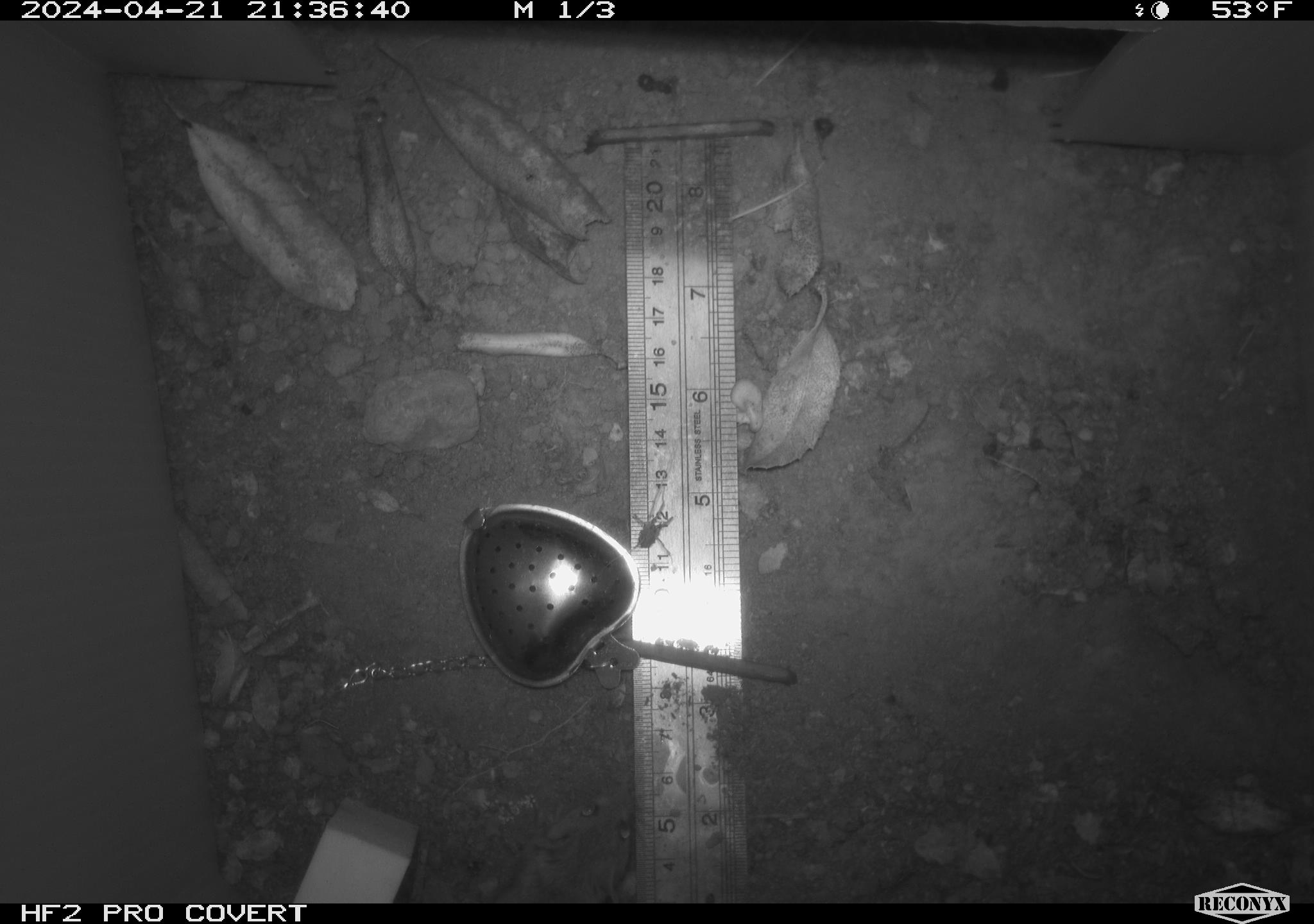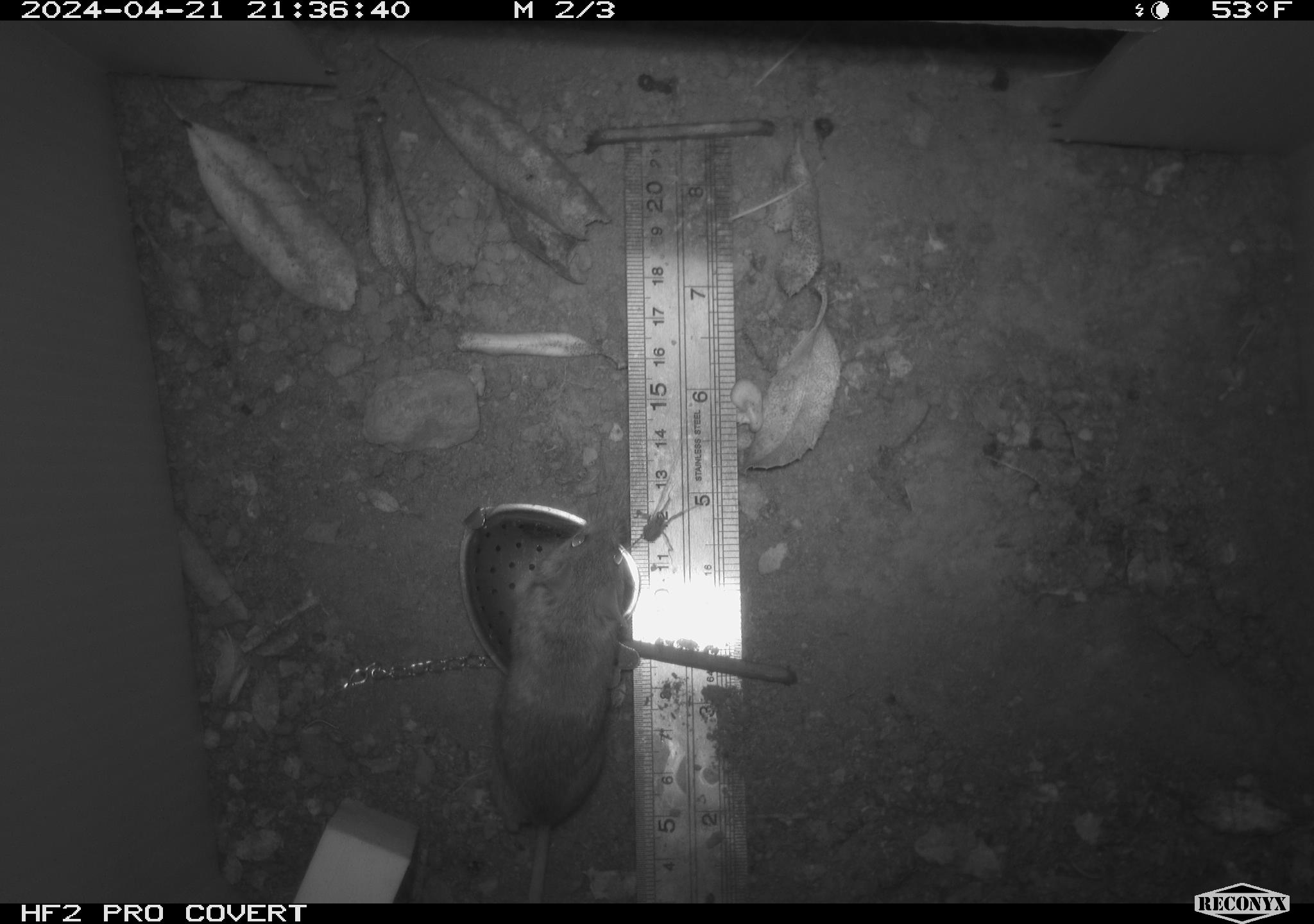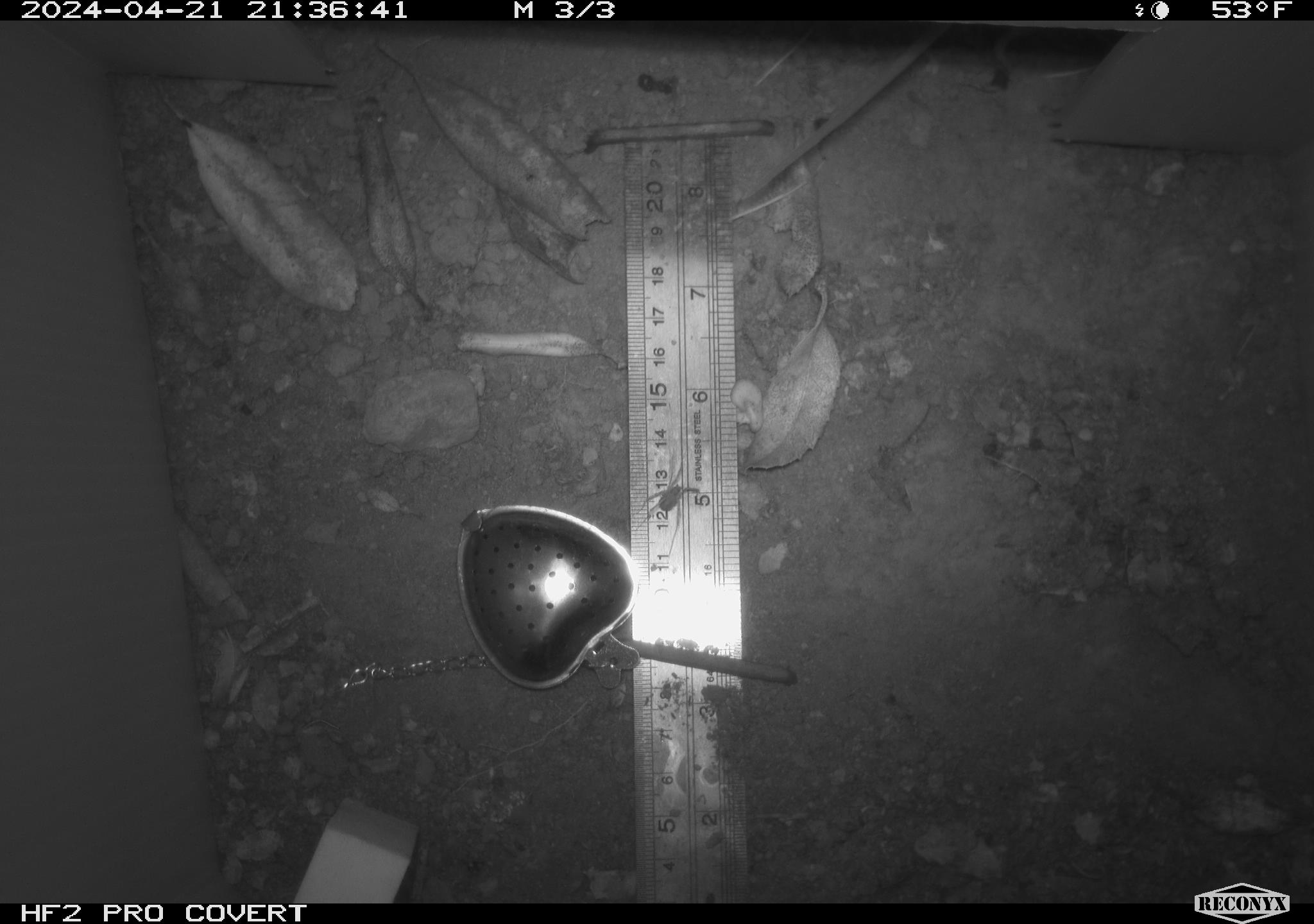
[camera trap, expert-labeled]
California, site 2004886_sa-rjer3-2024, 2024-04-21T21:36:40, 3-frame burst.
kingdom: Animalia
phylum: Chordata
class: Mammalia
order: Rodentia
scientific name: Rodentia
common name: mouse species